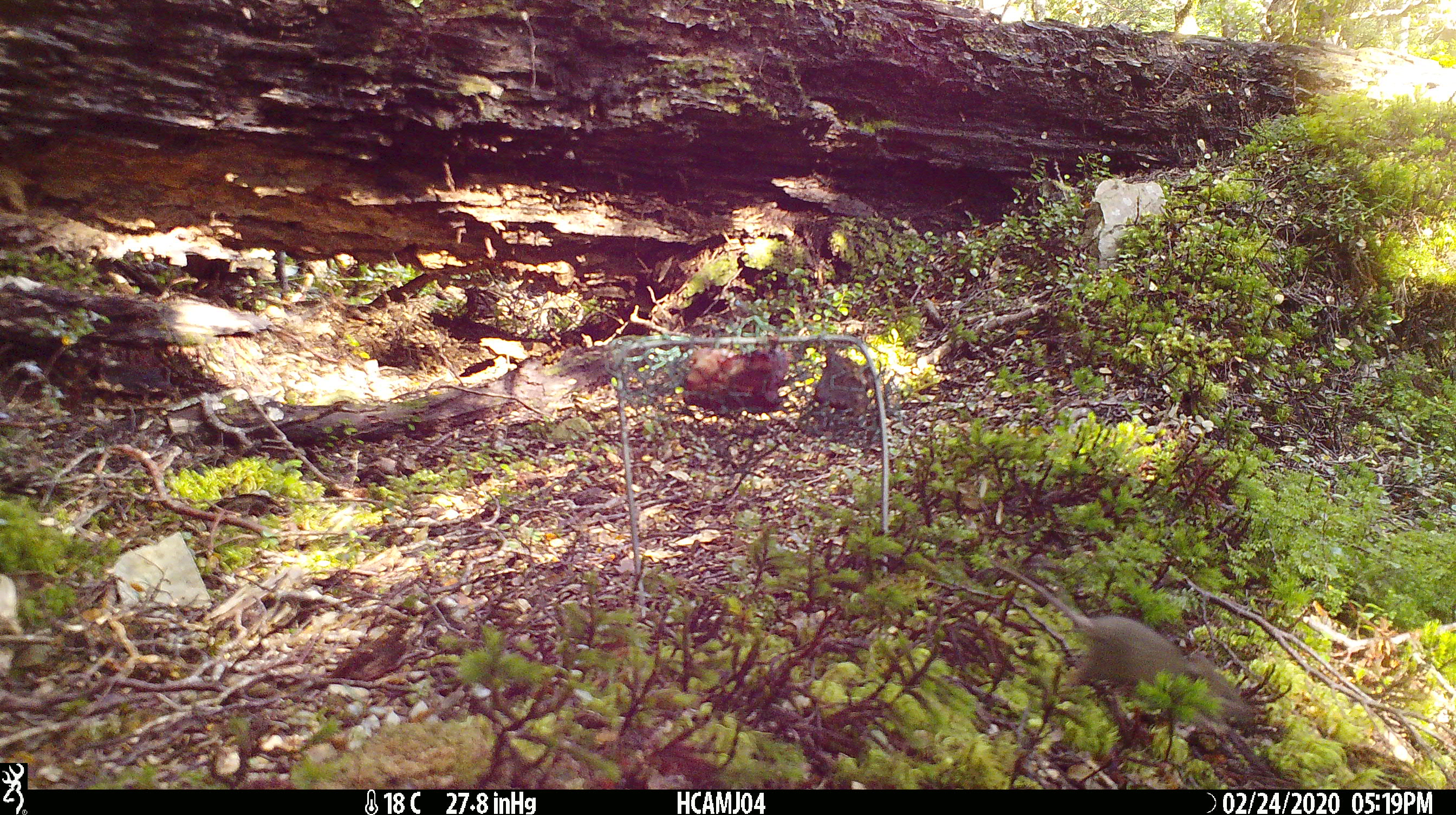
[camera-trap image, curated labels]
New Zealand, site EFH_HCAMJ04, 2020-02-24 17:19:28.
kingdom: Animalia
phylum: Chordata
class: Mammalia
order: Rodentia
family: Muridae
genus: Mus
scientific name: Mus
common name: mouse